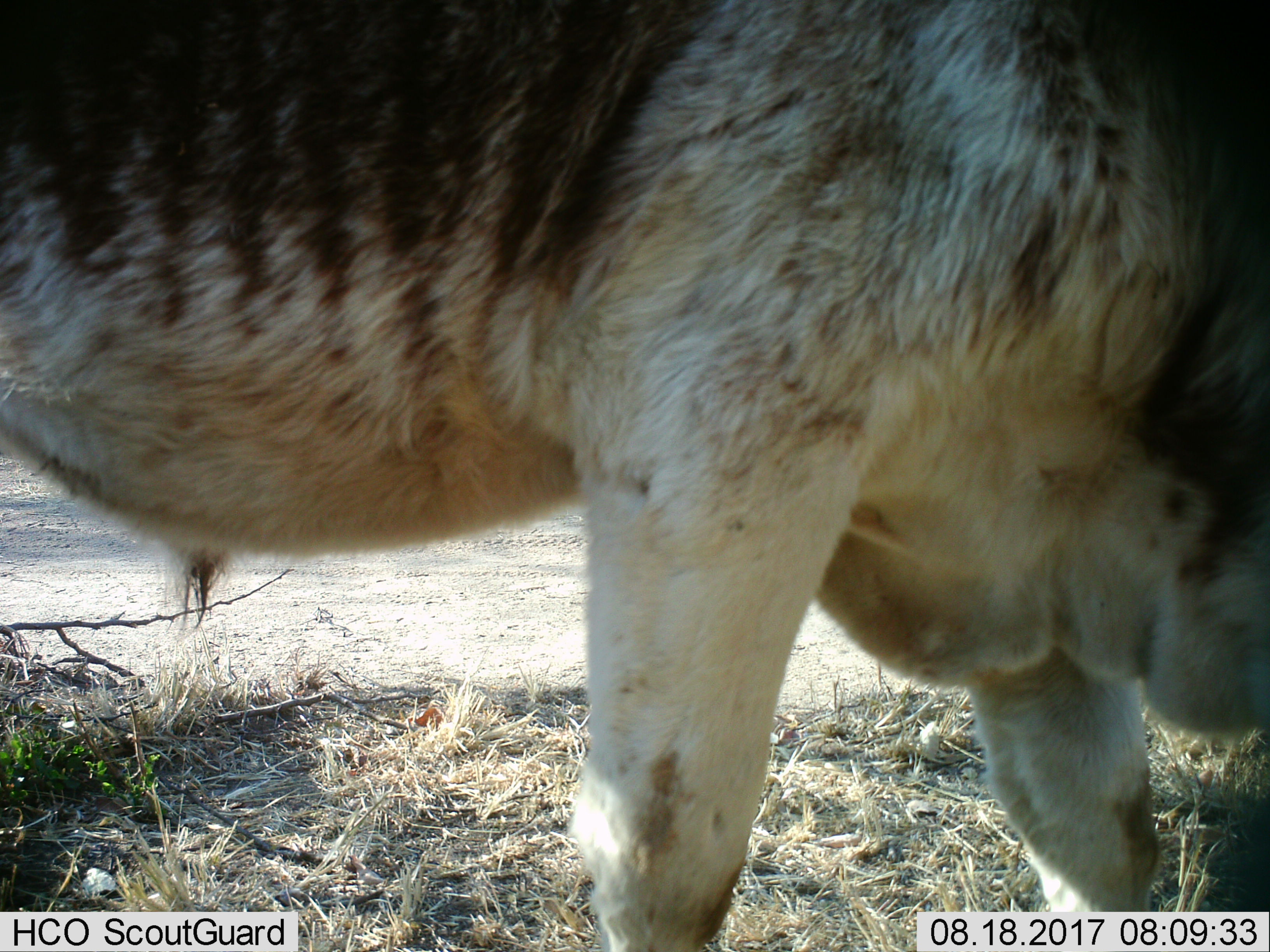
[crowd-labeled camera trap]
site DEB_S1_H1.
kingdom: Animalia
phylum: Chordata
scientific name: Vertebrata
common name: domestic animal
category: domesticanimal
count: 1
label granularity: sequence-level